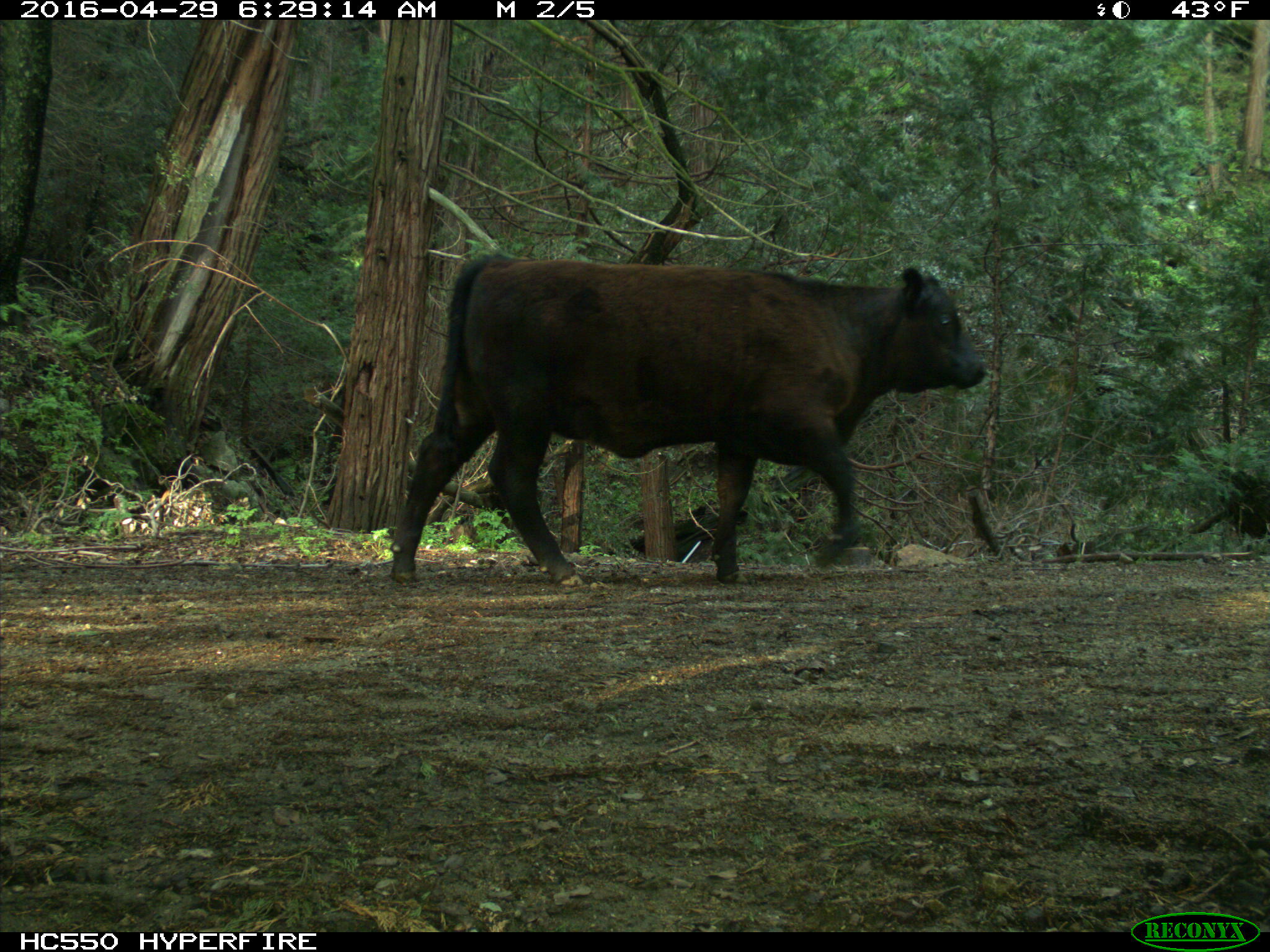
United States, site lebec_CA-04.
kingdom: Animalia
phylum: Chordata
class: Mammalia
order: Artiodactyla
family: Bovidae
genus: Bos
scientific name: Bos taurus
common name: domestic cow